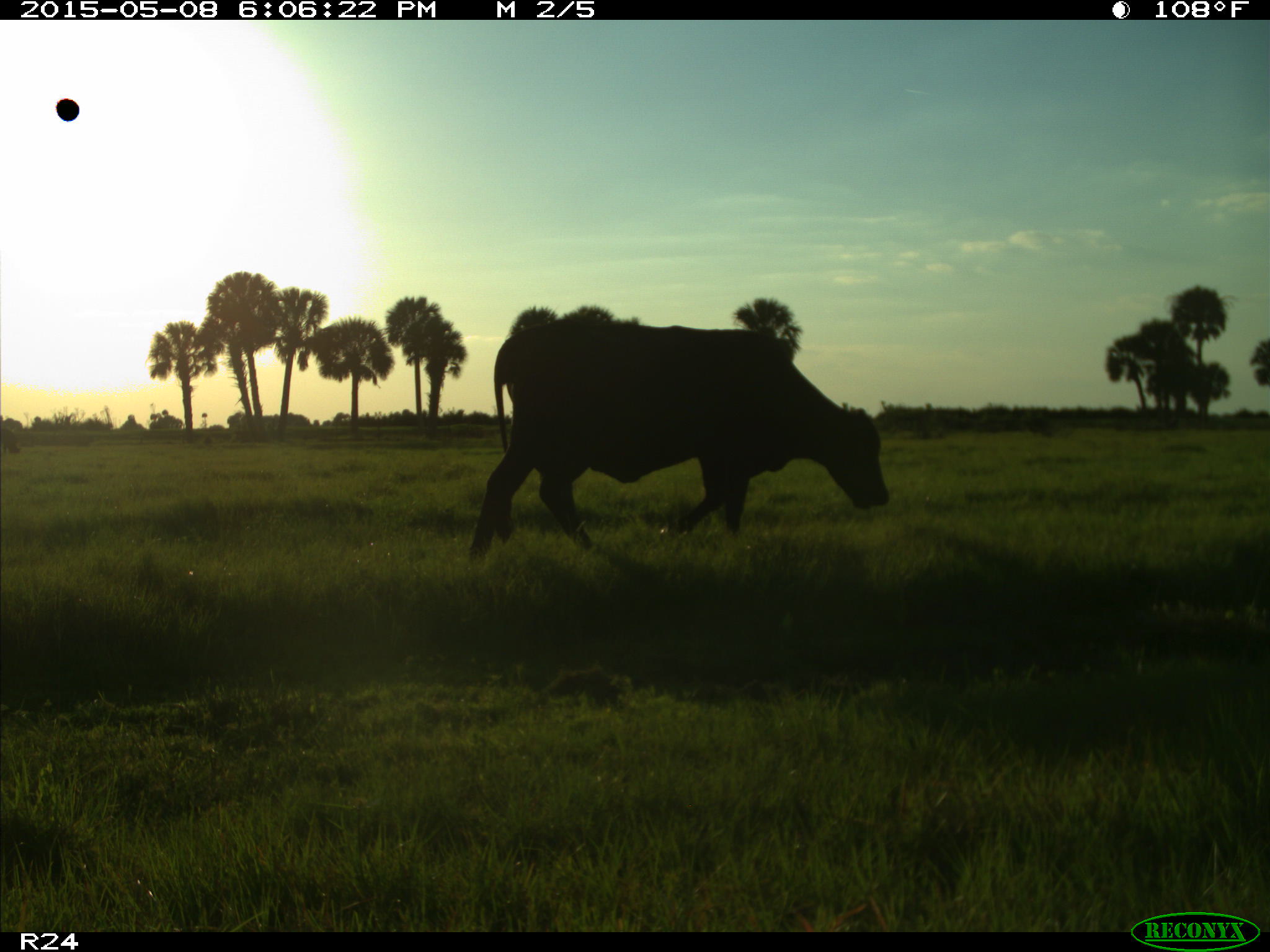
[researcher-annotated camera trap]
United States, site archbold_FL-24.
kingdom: Animalia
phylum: Chordata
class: Mammalia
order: Artiodactyla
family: Bovidae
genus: Bos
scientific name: Bos taurus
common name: domestic cow